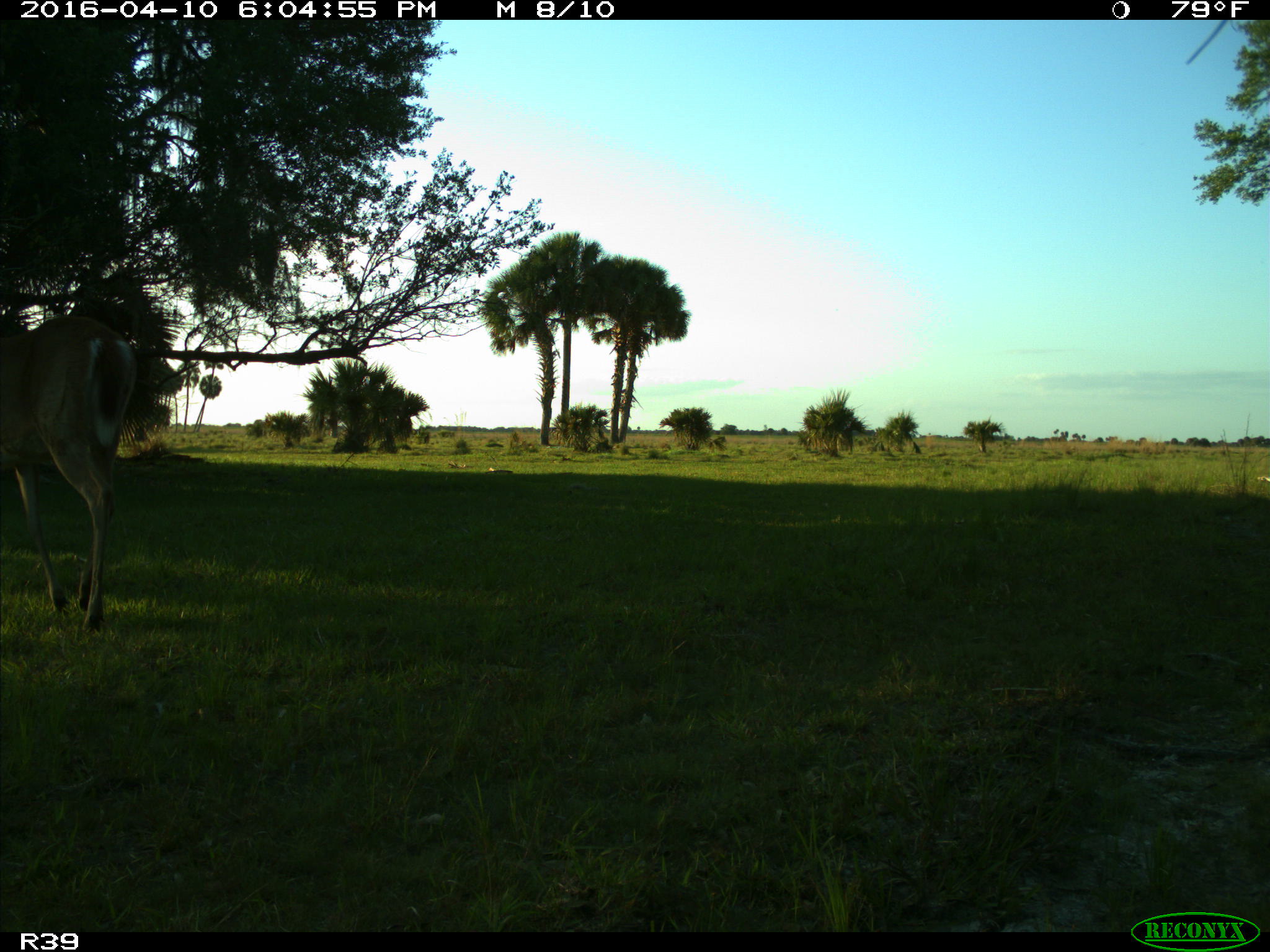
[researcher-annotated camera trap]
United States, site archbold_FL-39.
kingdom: Animalia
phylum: Chordata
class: Mammalia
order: Artiodactyla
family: Cervidae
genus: Odocoileus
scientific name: Odocoileus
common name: deer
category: unidentified deer